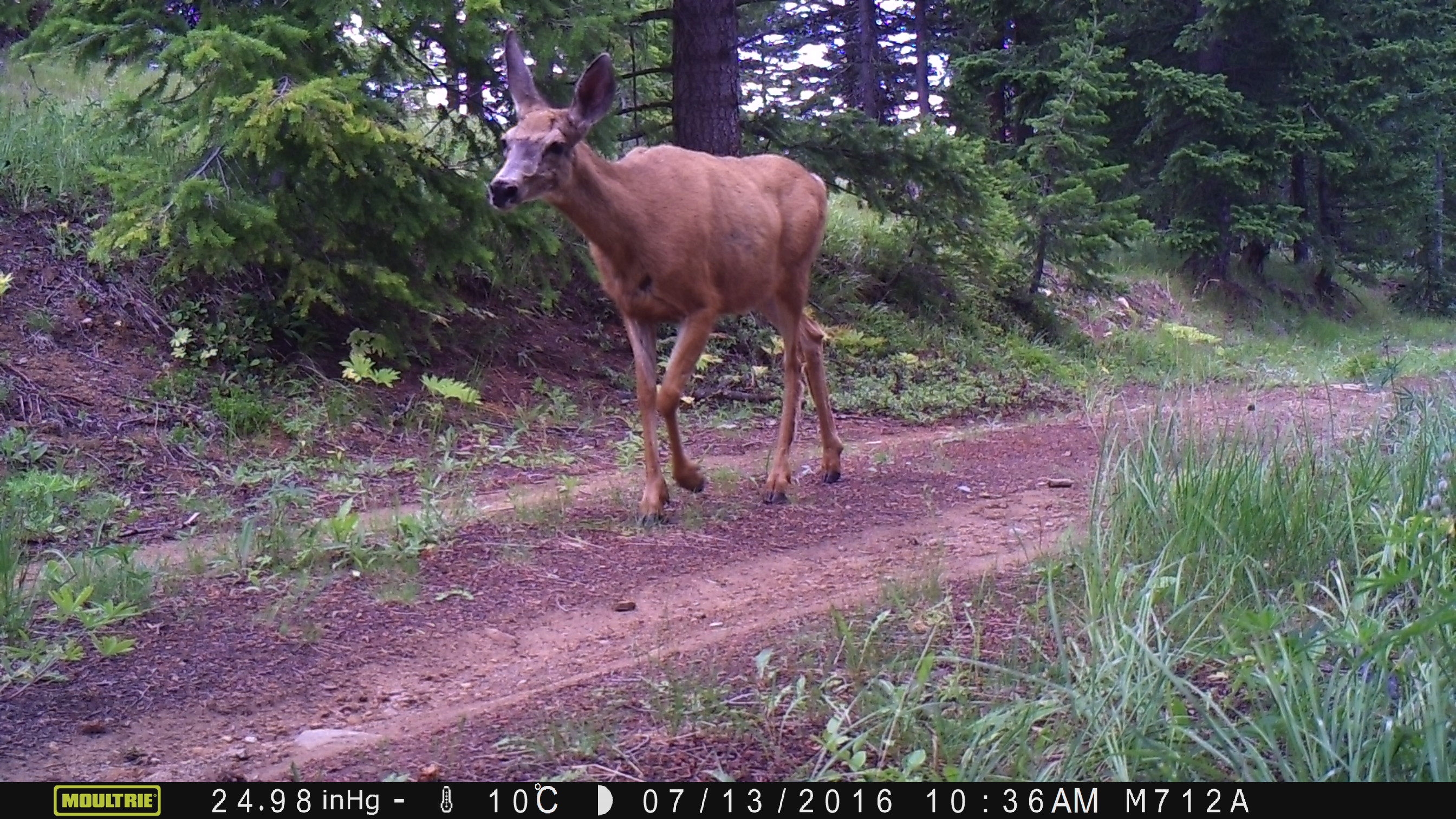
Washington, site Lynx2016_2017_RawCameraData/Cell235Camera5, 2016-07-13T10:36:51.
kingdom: Animalia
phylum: Chordata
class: Mammalia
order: Artiodactyla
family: Cervidae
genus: Odocoileus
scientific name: Odocoileus hemionus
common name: mule deer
Odocoileus hemionus (mule deer). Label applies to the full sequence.